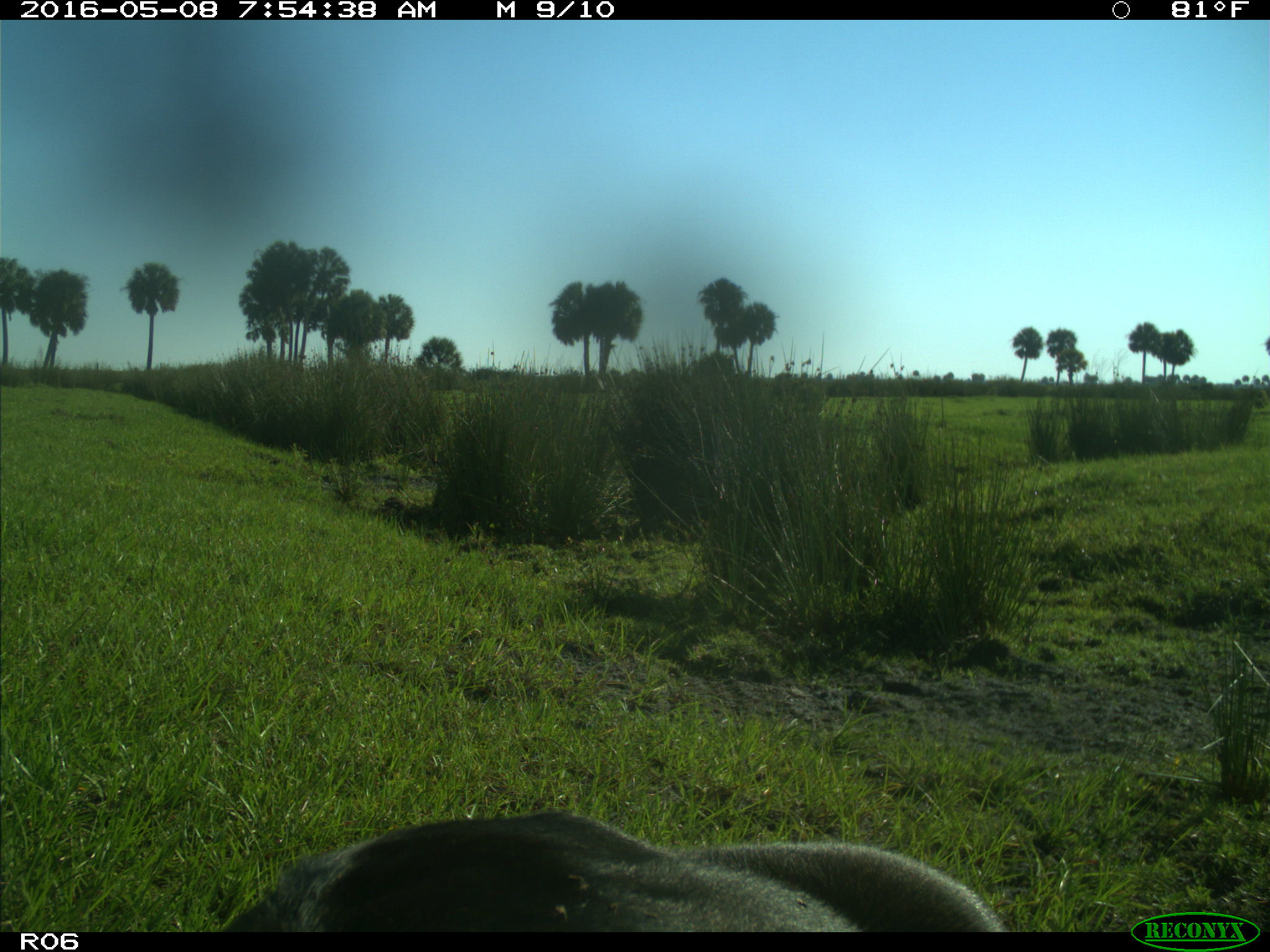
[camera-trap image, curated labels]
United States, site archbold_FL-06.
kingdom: Animalia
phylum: Chordata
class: Mammalia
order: Artiodactyla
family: Bovidae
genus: Bos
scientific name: Bos taurus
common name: domestic cow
Bos taurus (domestic cow).